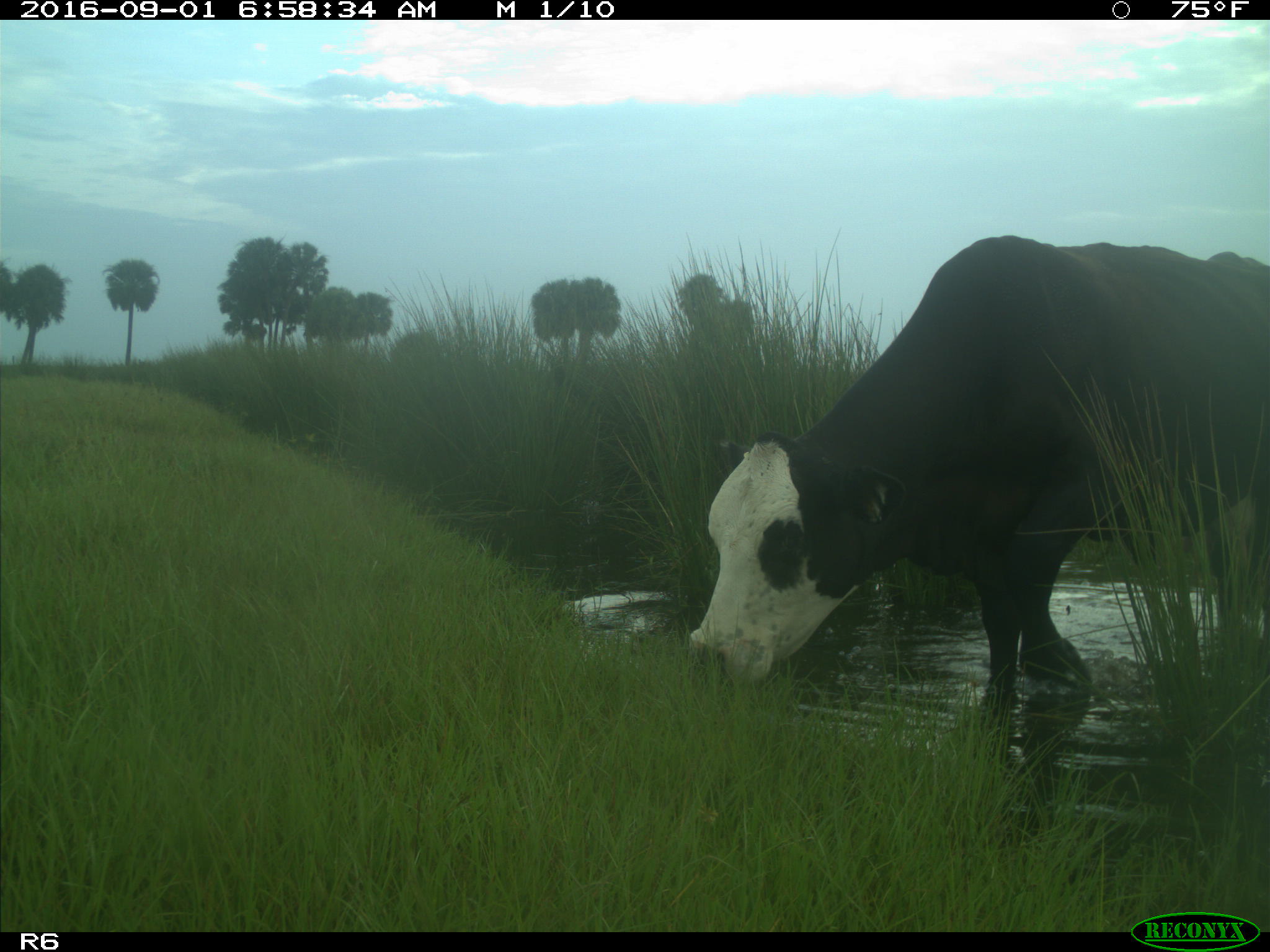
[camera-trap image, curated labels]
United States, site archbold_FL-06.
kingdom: Animalia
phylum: Chordata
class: Mammalia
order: Artiodactyla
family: Bovidae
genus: Bos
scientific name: Bos taurus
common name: domestic cow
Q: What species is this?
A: Bos taurus (domestic cow).